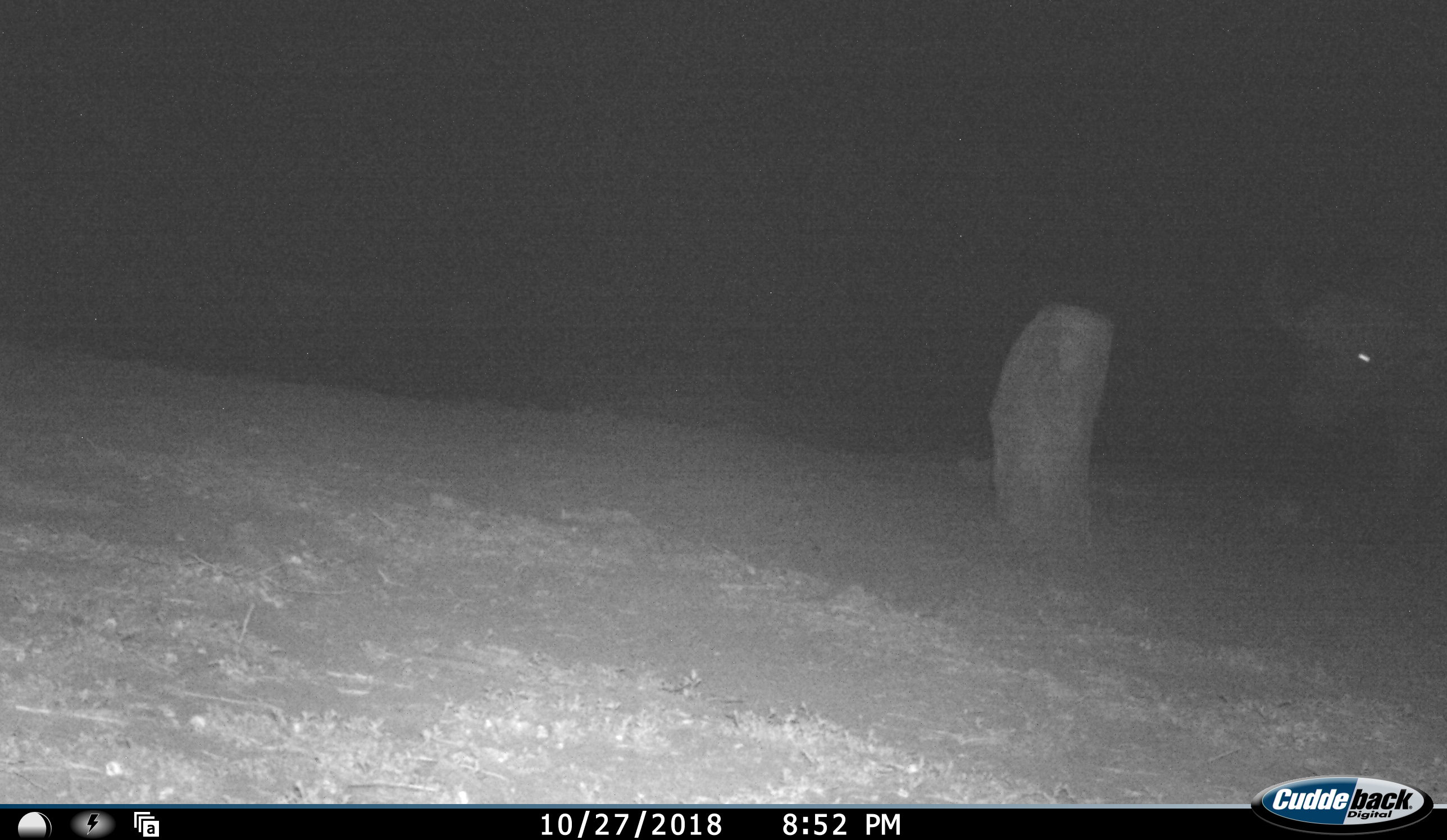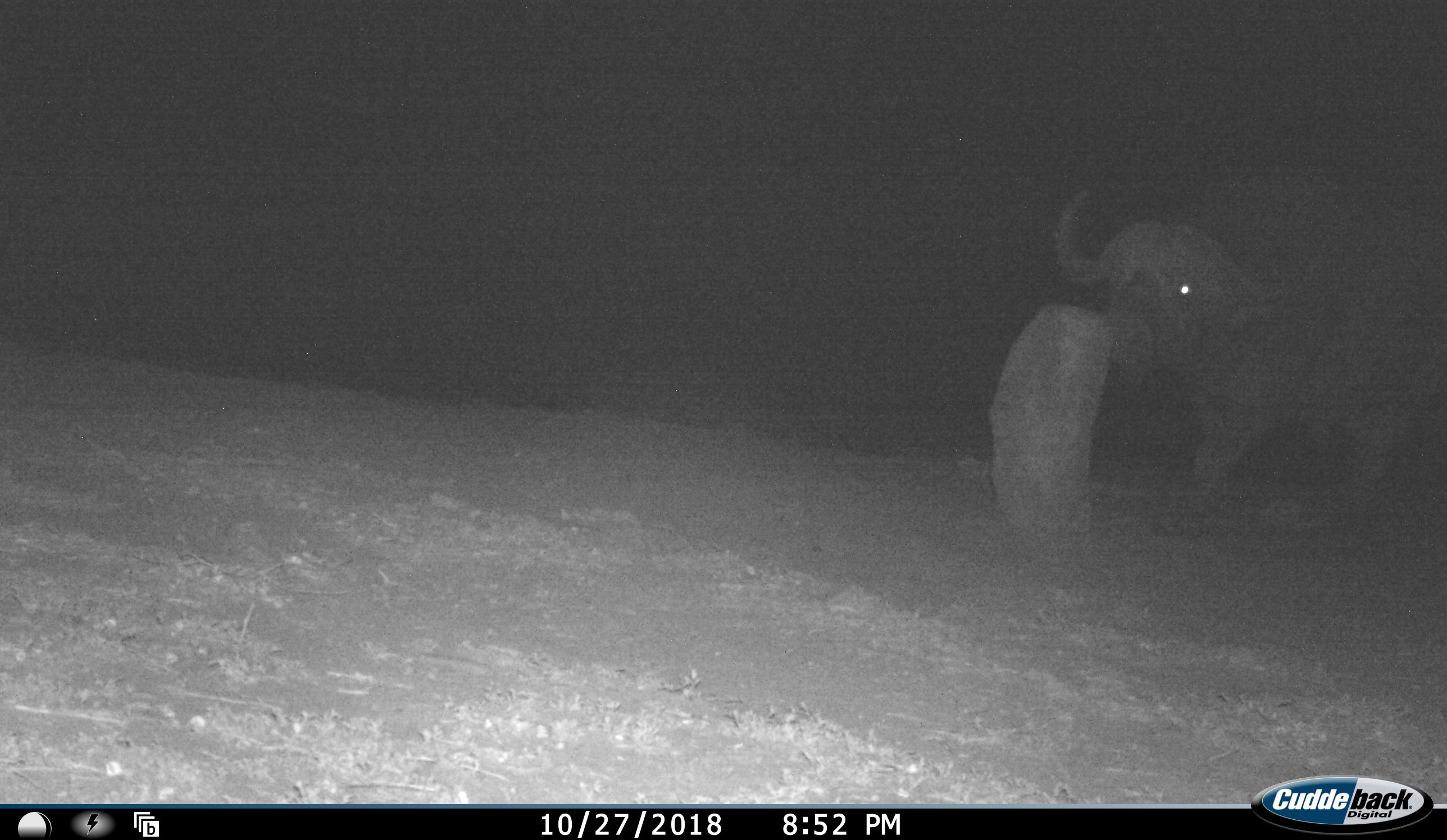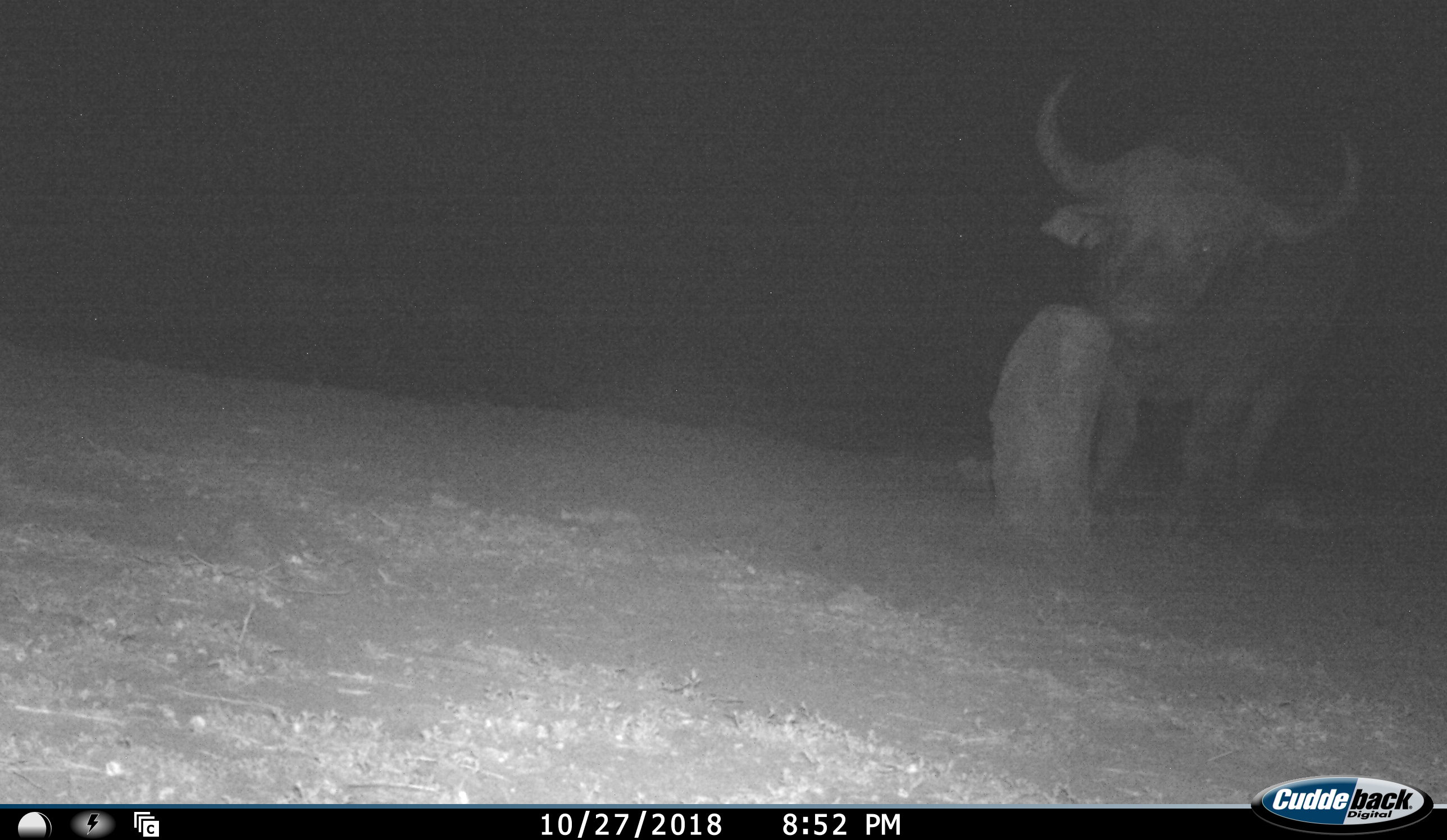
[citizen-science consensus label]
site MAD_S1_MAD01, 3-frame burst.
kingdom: Animalia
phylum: Chordata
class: Mammalia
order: Artiodactyla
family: Bovidae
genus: Syncerus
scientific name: Syncerus caffer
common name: african buffalo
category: buffalo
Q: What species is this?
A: Buffalo (african buffalo) (Syncerus caffer).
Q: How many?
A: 1.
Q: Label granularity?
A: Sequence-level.